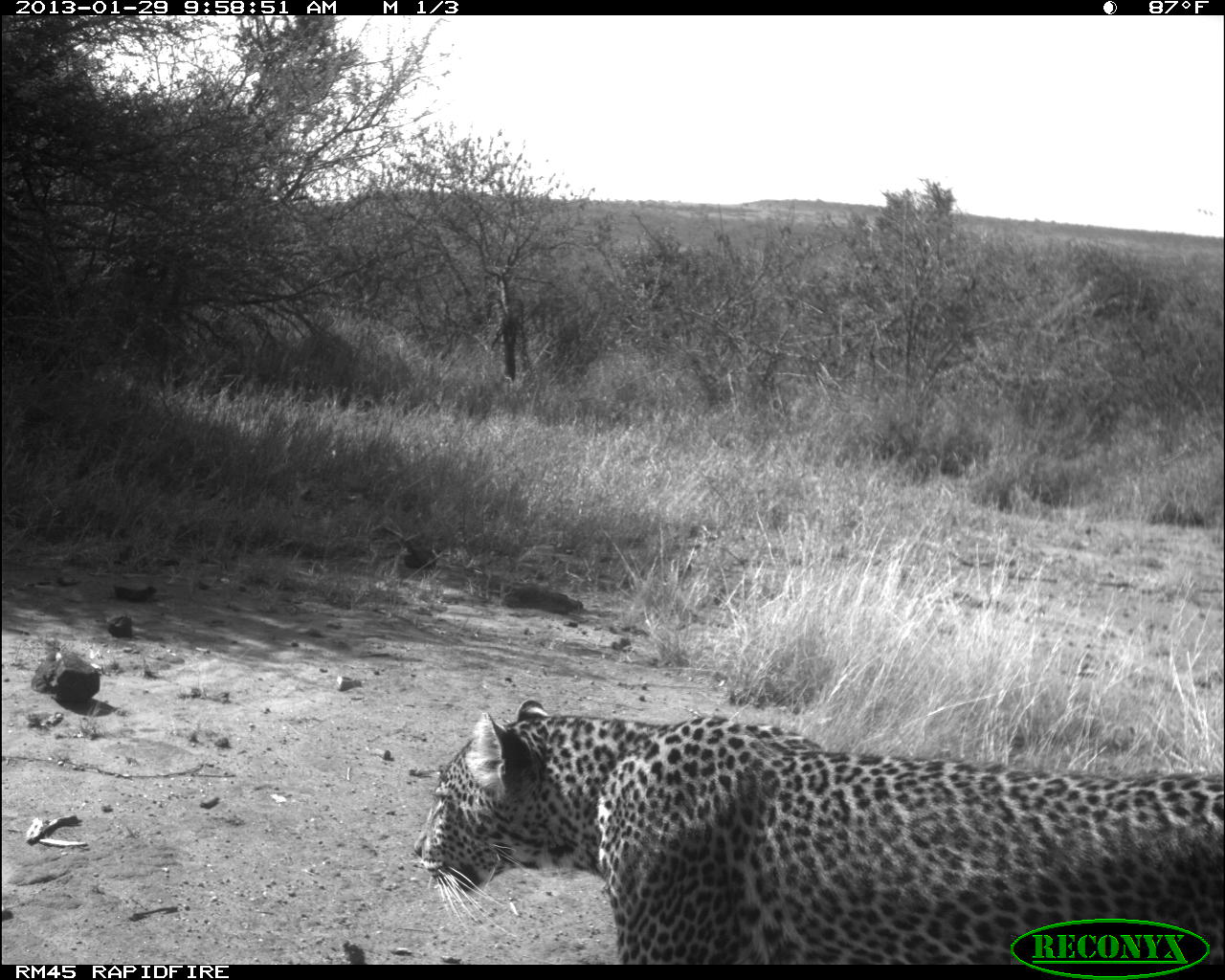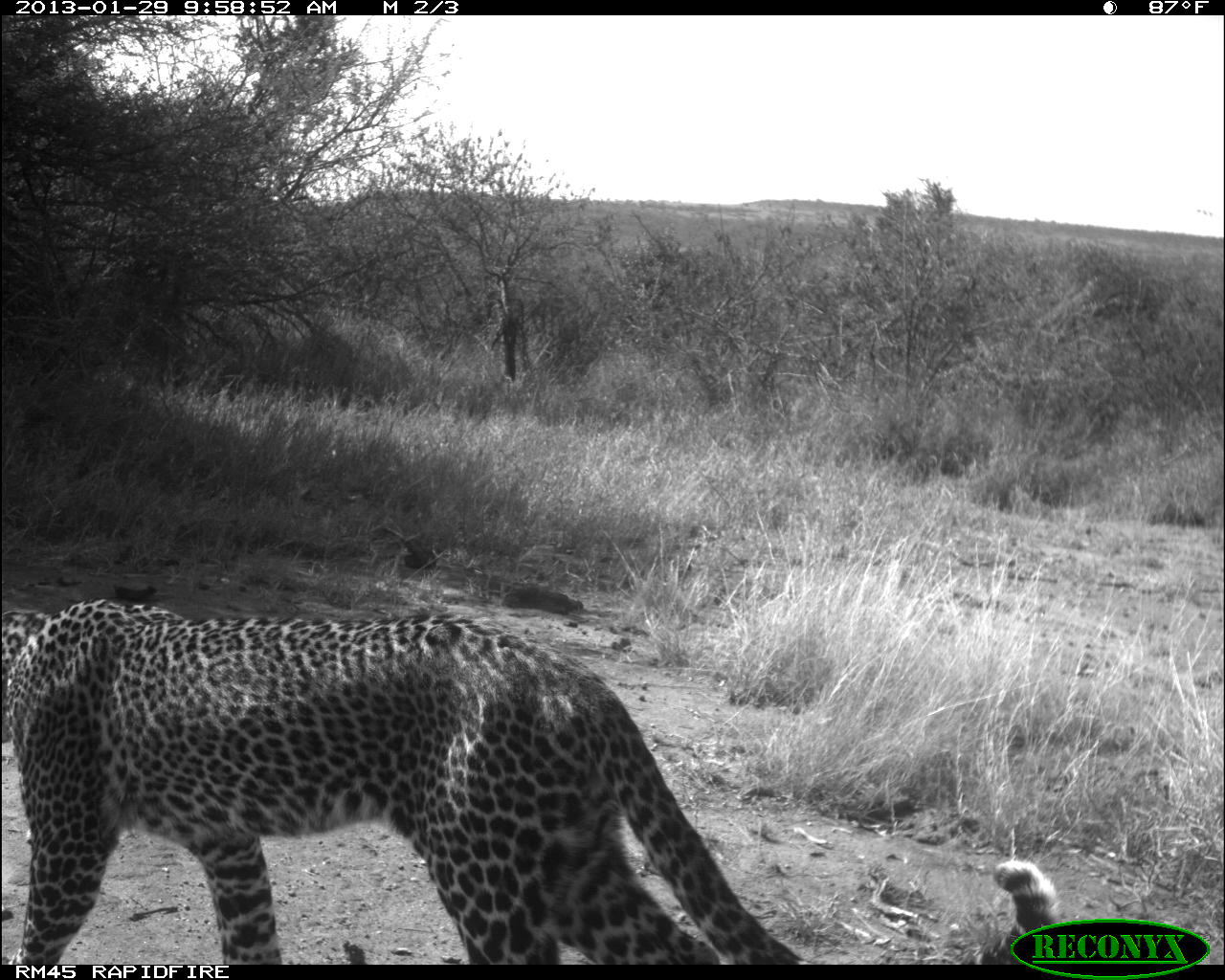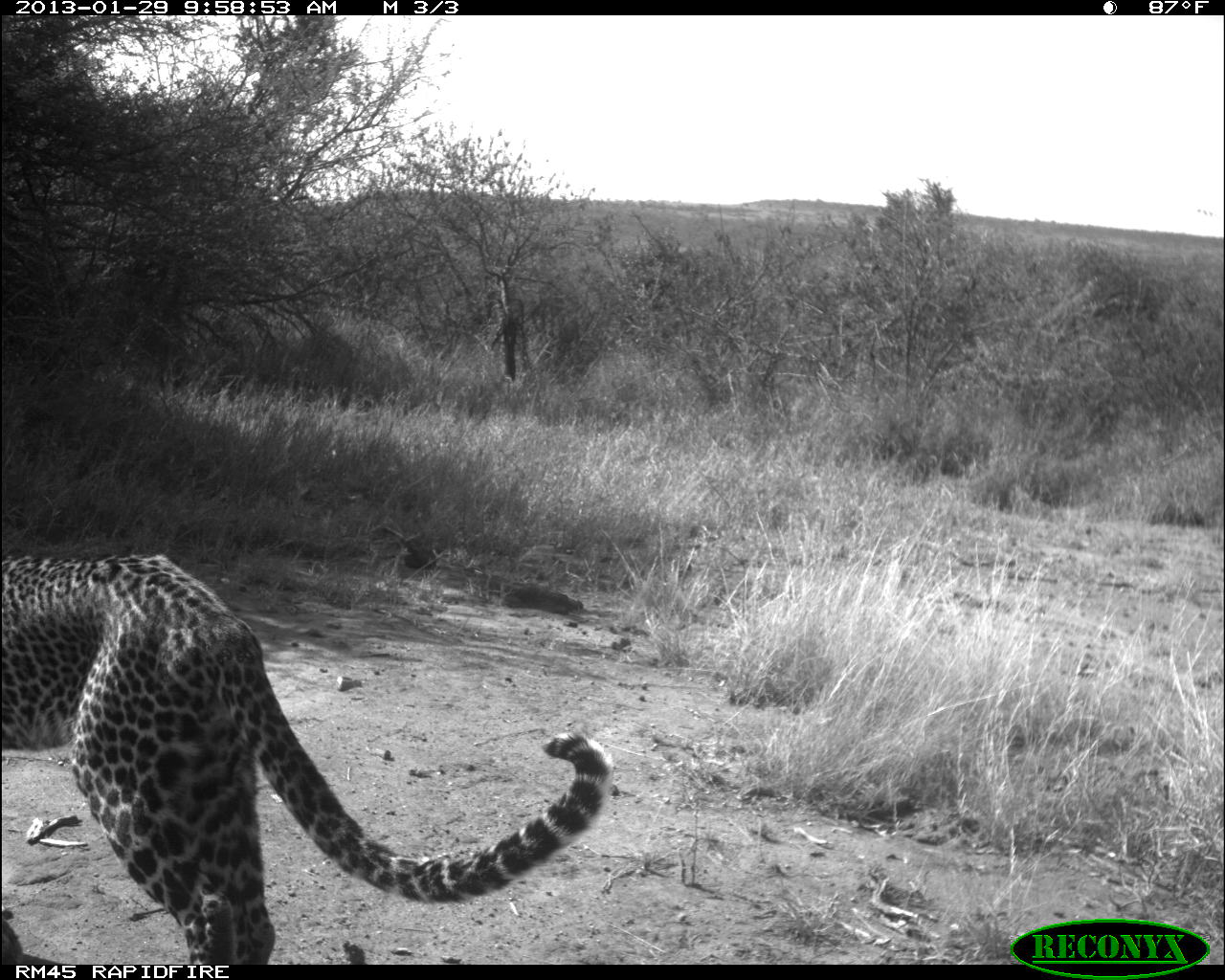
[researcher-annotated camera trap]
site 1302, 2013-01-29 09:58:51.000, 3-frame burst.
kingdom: Animalia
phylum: Chordata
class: Mammalia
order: Carnivora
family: Felidae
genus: Panthera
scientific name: Panthera pardus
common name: leopard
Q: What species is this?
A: Panthera pardus (leopard).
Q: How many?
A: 1.